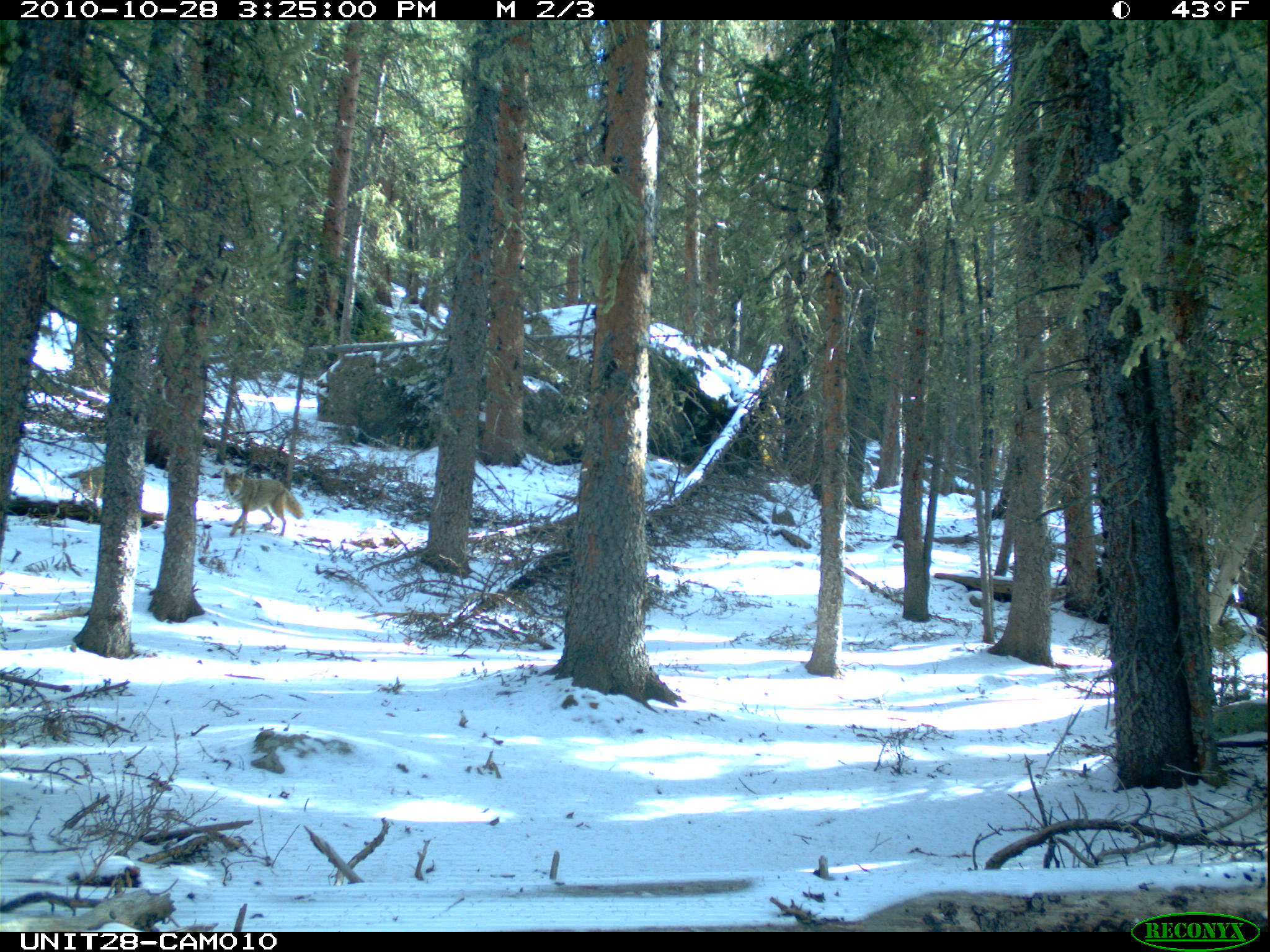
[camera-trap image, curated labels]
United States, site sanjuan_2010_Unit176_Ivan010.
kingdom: Animalia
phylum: Chordata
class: Mammalia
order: Carnivora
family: Canidae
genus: Canis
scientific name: Canis latrans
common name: coyote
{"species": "Canis latrans (coyote)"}